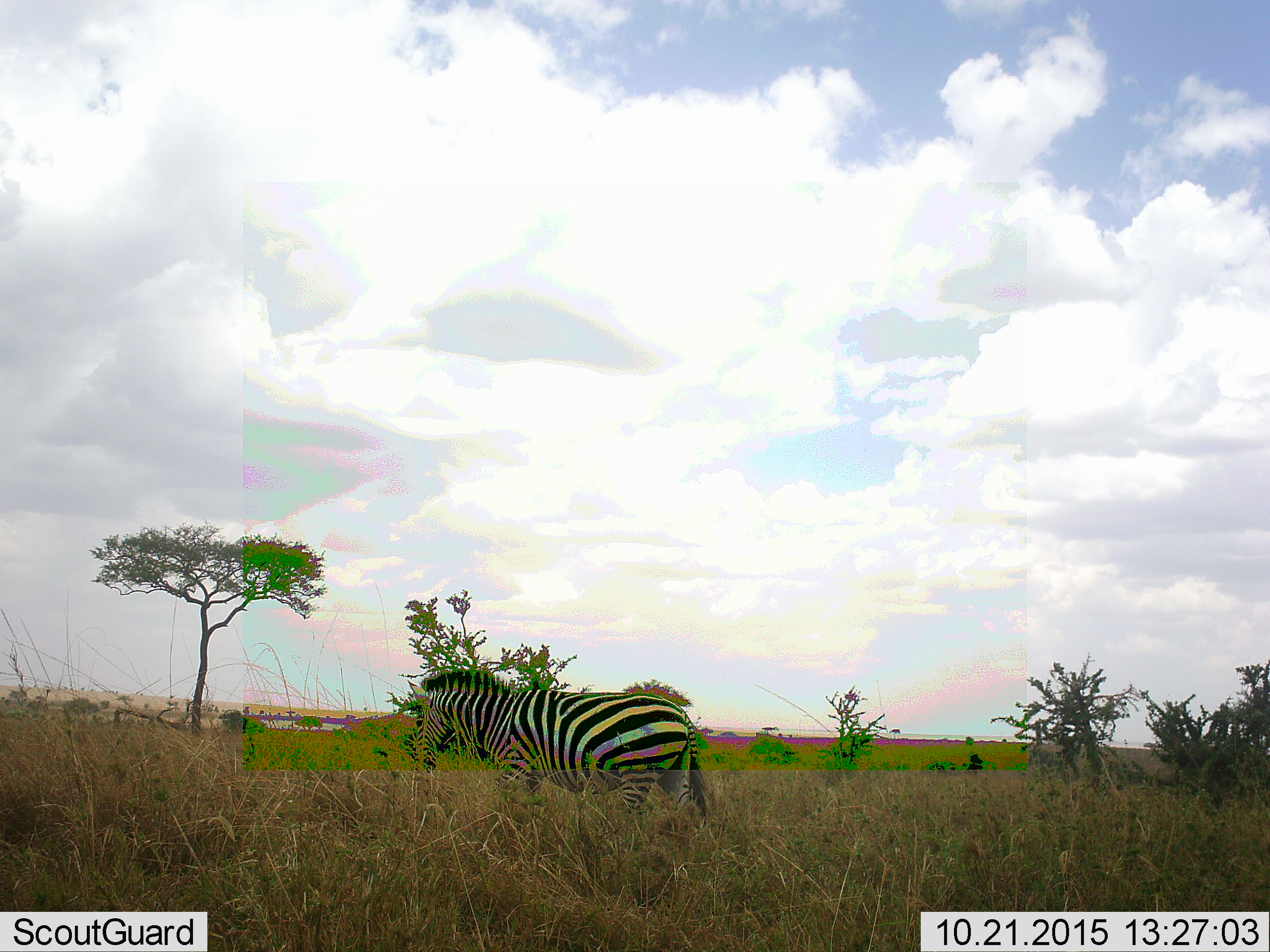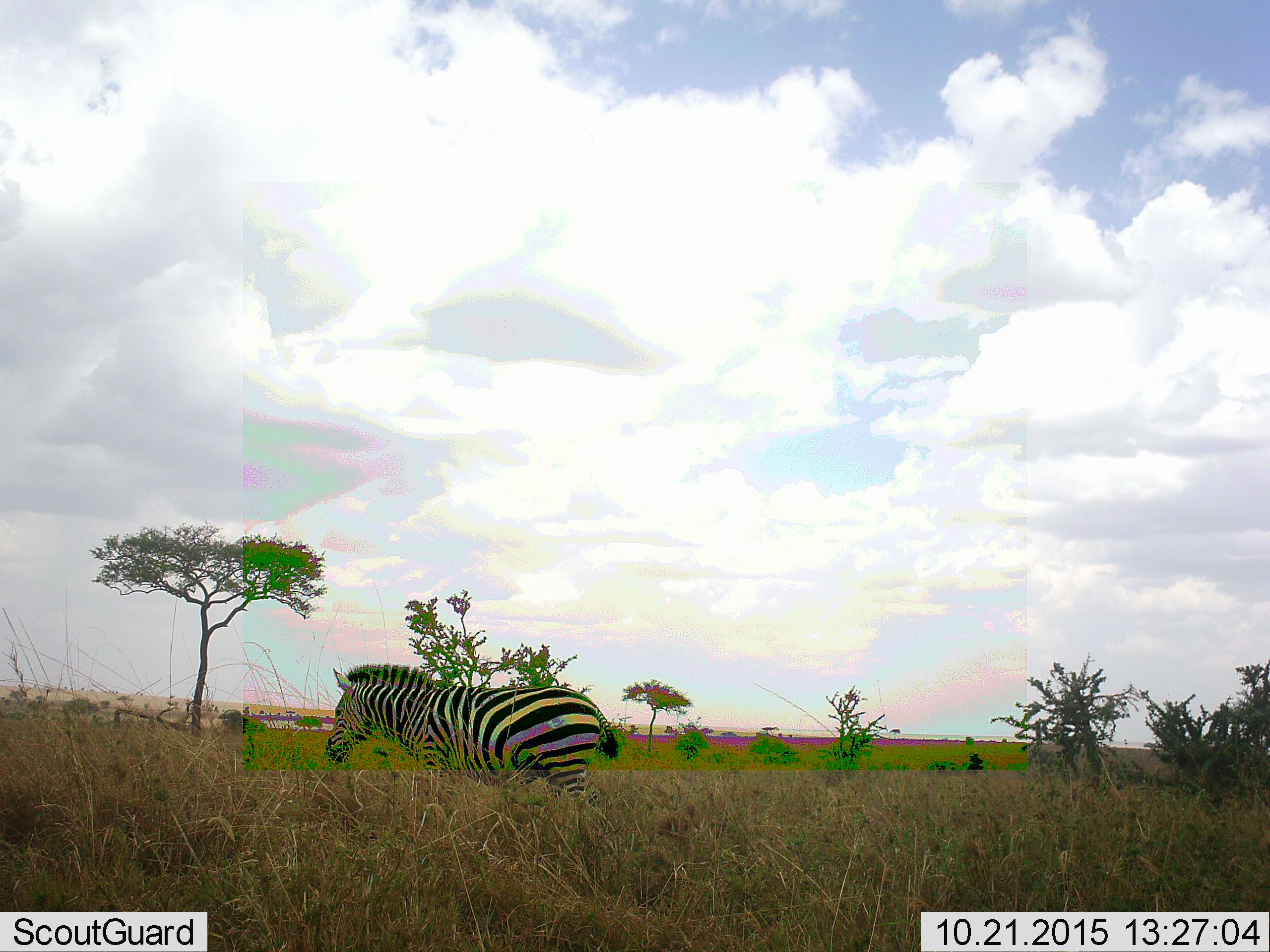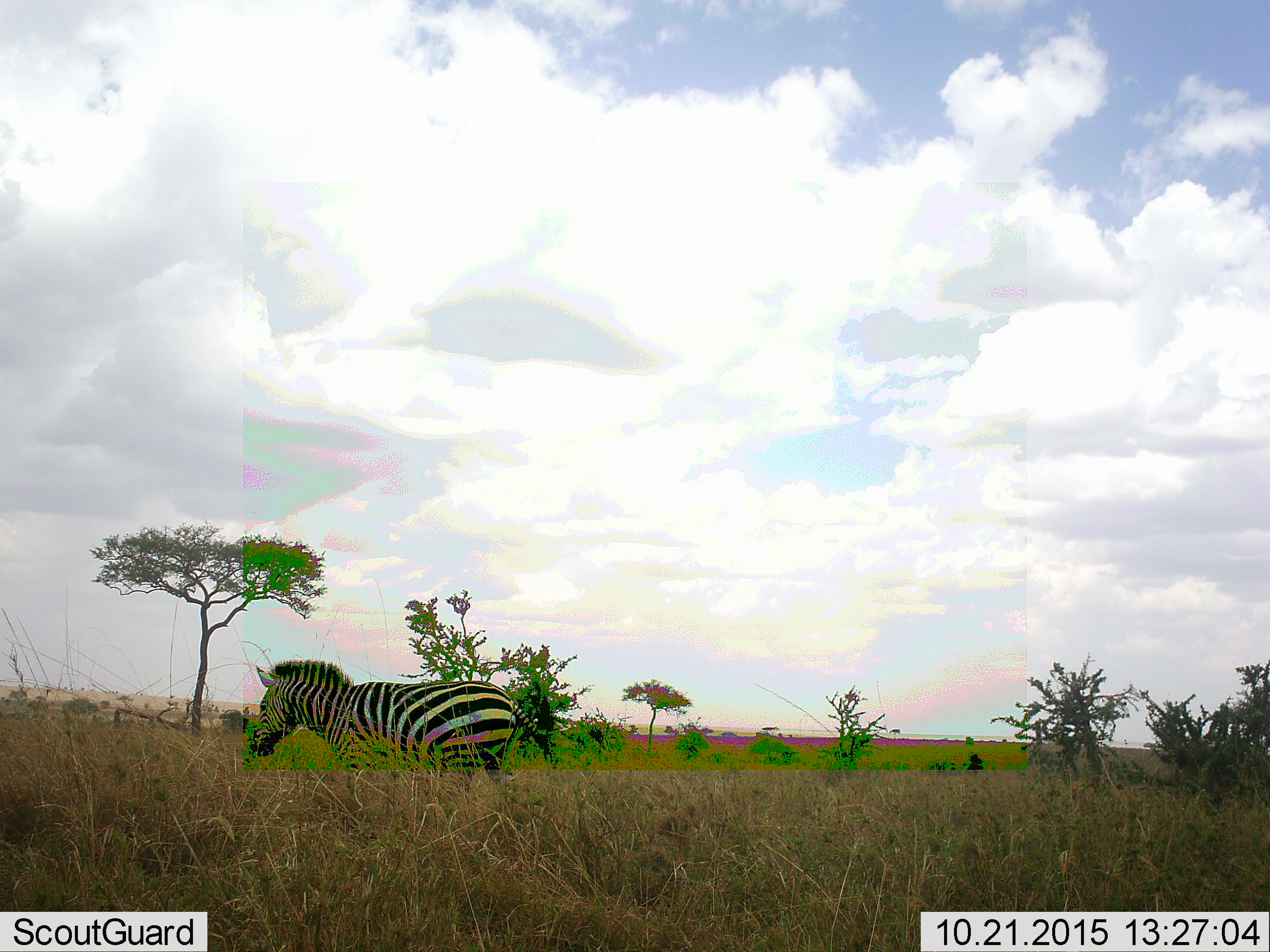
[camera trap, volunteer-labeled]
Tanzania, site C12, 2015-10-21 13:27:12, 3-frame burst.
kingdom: Animalia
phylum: Chordata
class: Mammalia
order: Perissodactyla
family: Equidae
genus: Equus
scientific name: Equus quagga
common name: plains zebra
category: zebra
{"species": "zebra (plains zebra) (Equus quagga)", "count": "1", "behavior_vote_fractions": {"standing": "23%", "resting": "0%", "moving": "85%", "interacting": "0%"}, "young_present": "0%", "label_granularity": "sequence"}